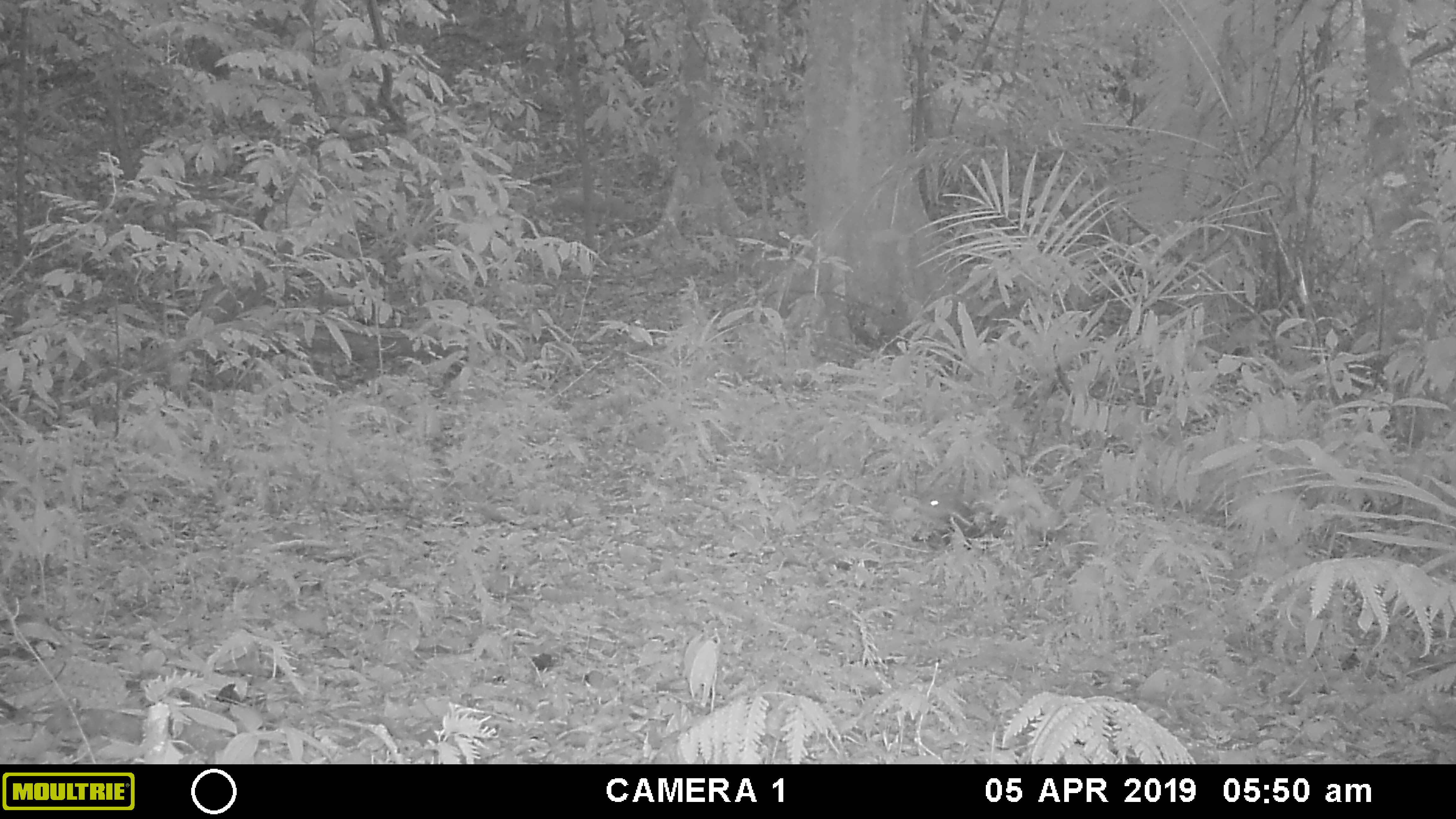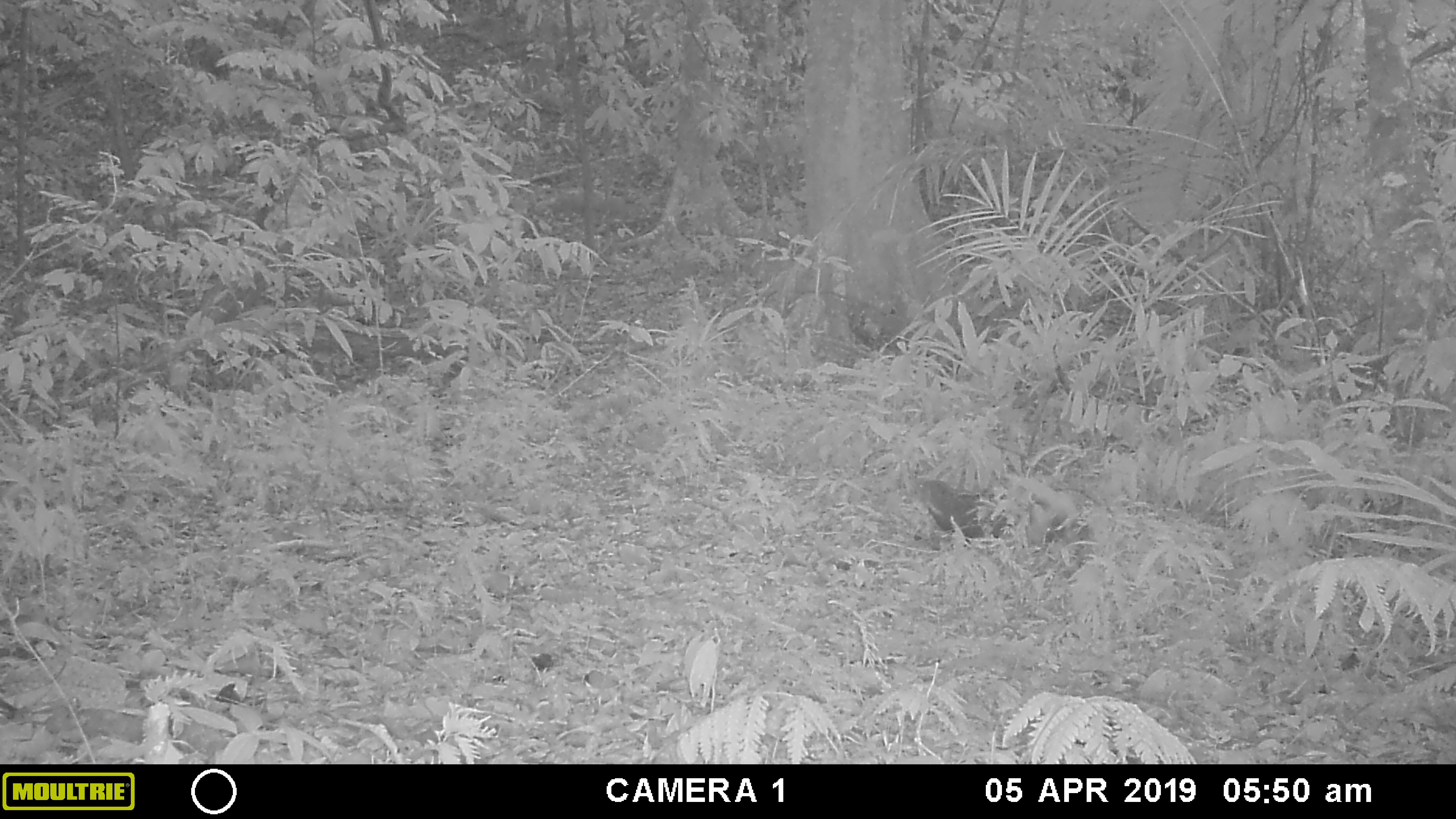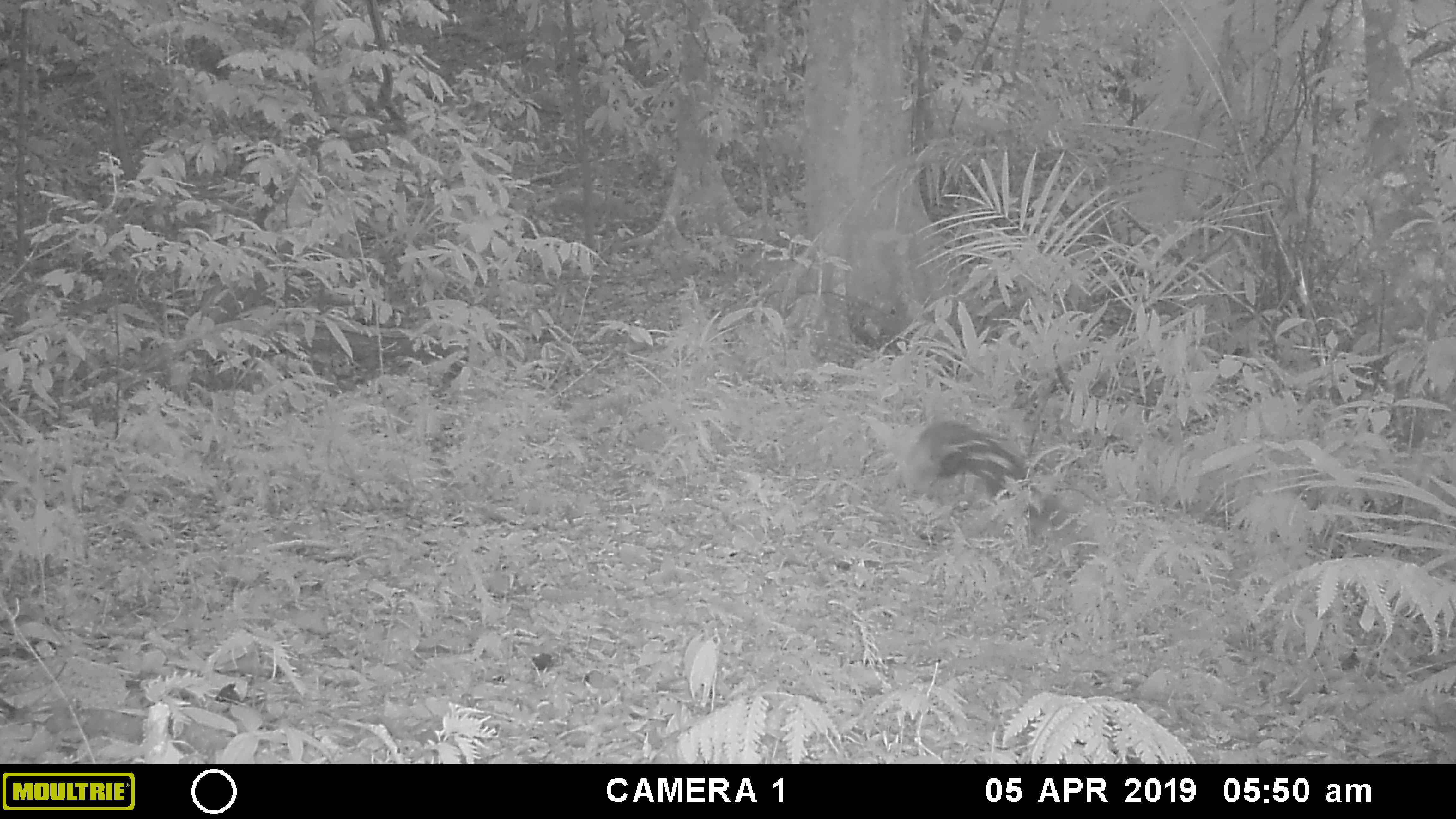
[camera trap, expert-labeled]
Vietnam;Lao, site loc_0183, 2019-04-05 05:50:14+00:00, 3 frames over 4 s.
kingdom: Animalia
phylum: Chordata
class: Mammalia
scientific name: Mammalia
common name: mammal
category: unidentified small mammal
Unidentified small mammal (mammal) (Mammalia). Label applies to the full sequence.